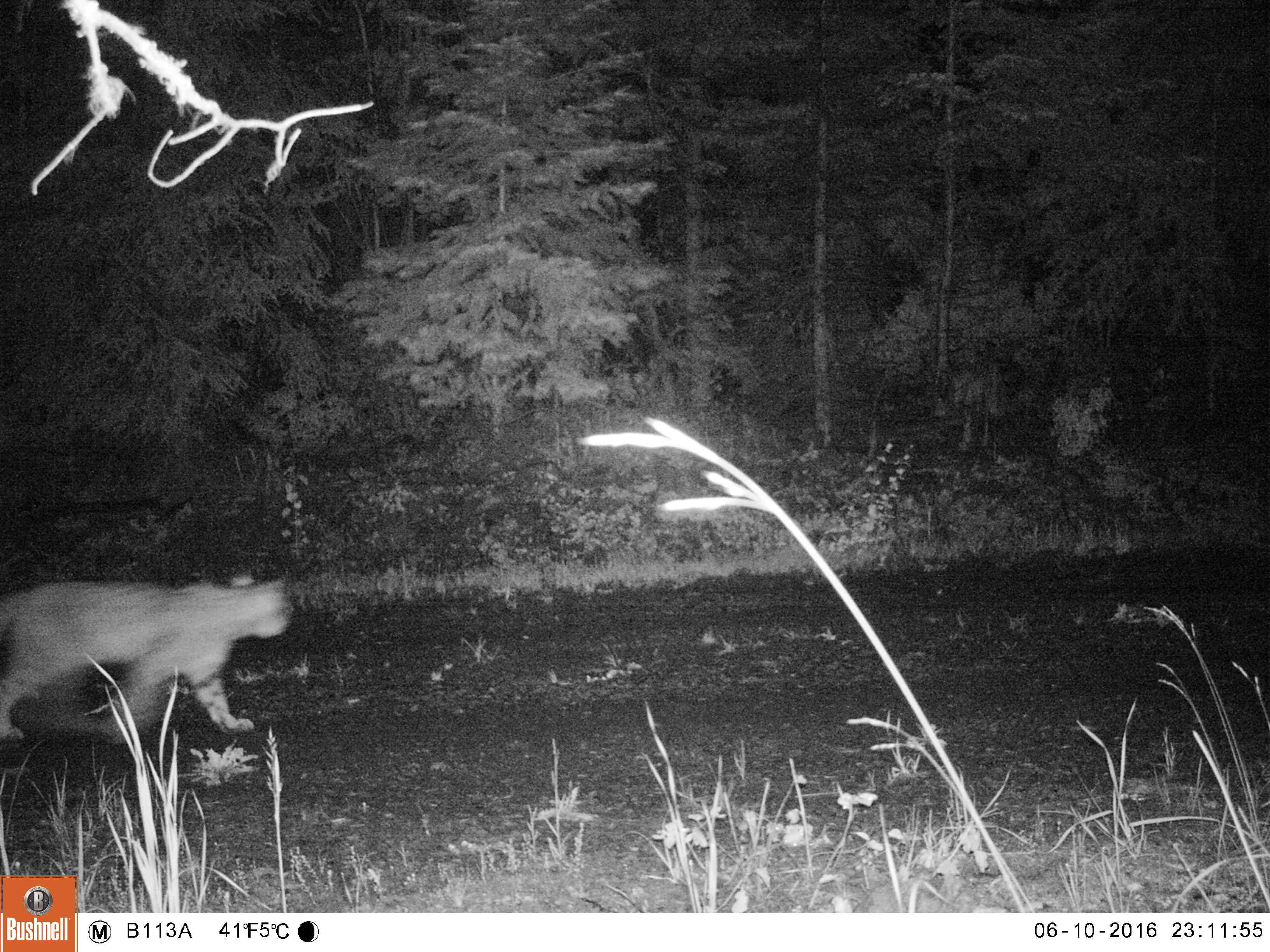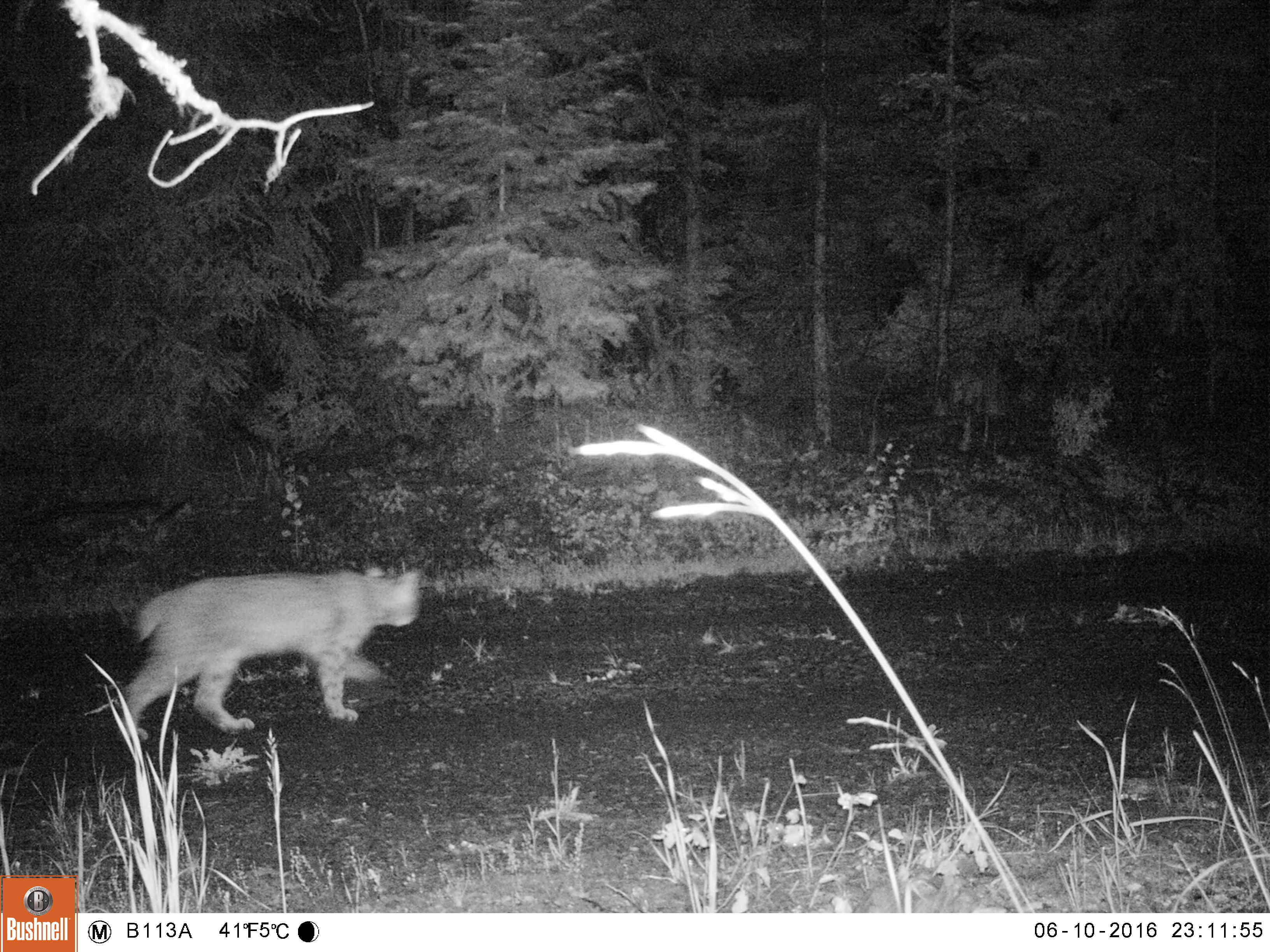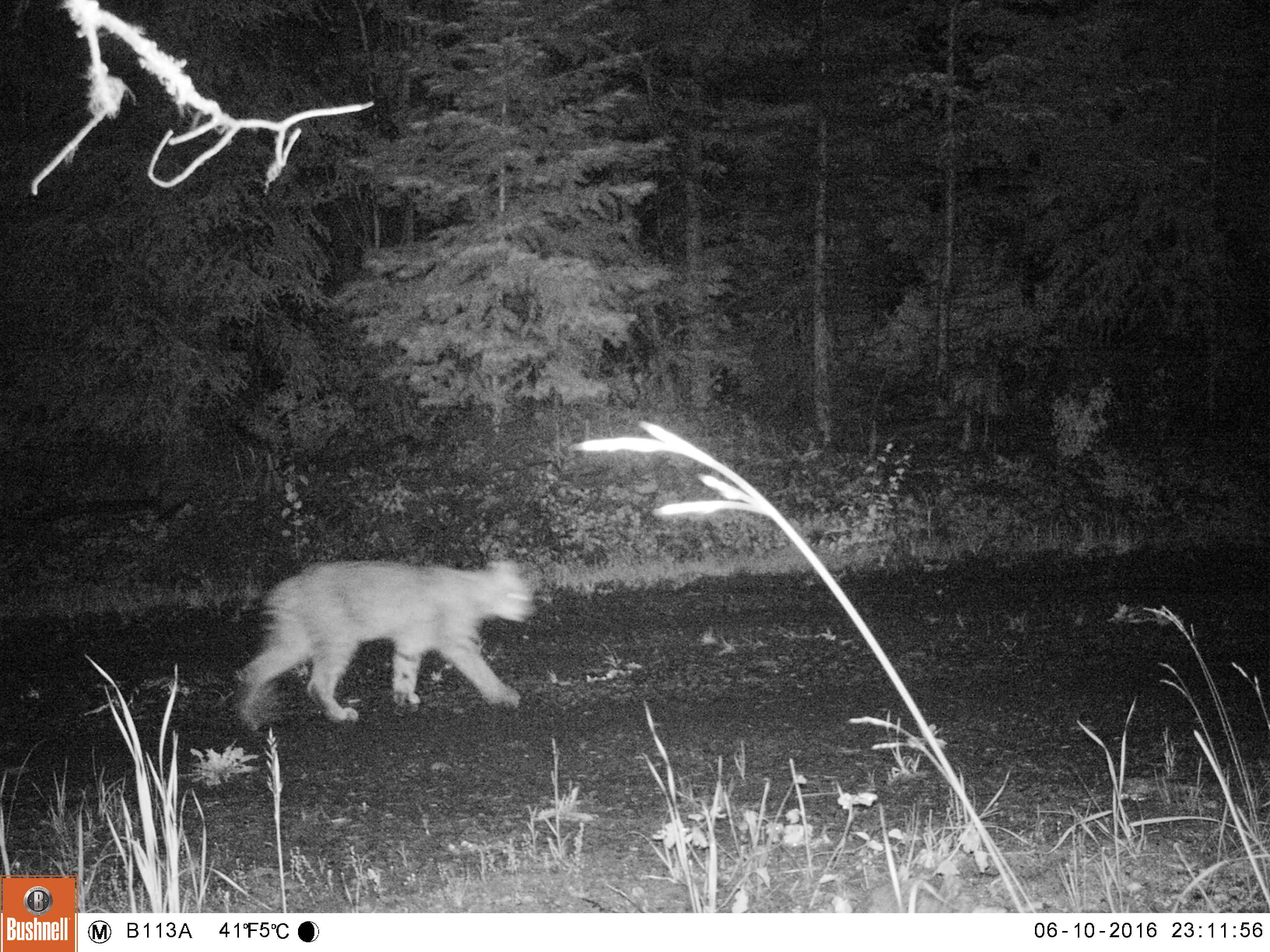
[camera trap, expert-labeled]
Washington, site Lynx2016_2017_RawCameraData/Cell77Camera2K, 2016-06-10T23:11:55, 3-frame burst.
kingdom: Animalia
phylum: Chordata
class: Mammalia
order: Carnivora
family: Felidae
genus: Lynx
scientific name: Lynx rufus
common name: bobcat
Lynx rufus (bobcat). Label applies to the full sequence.